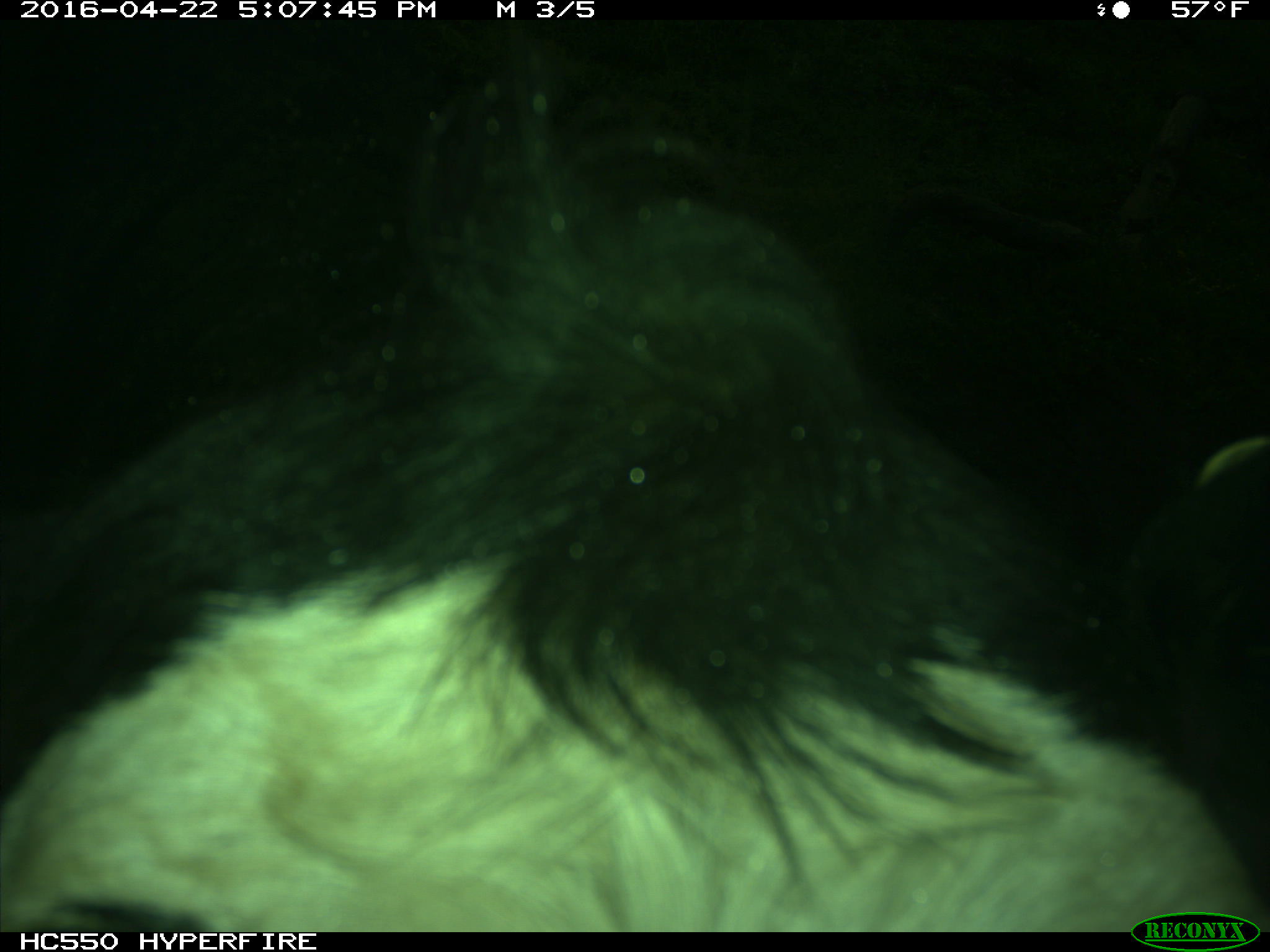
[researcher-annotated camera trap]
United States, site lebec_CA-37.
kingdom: Animalia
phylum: Chordata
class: Mammalia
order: Artiodactyla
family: Bovidae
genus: Bos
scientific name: Bos taurus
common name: domestic cow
Bos taurus (domestic cow).